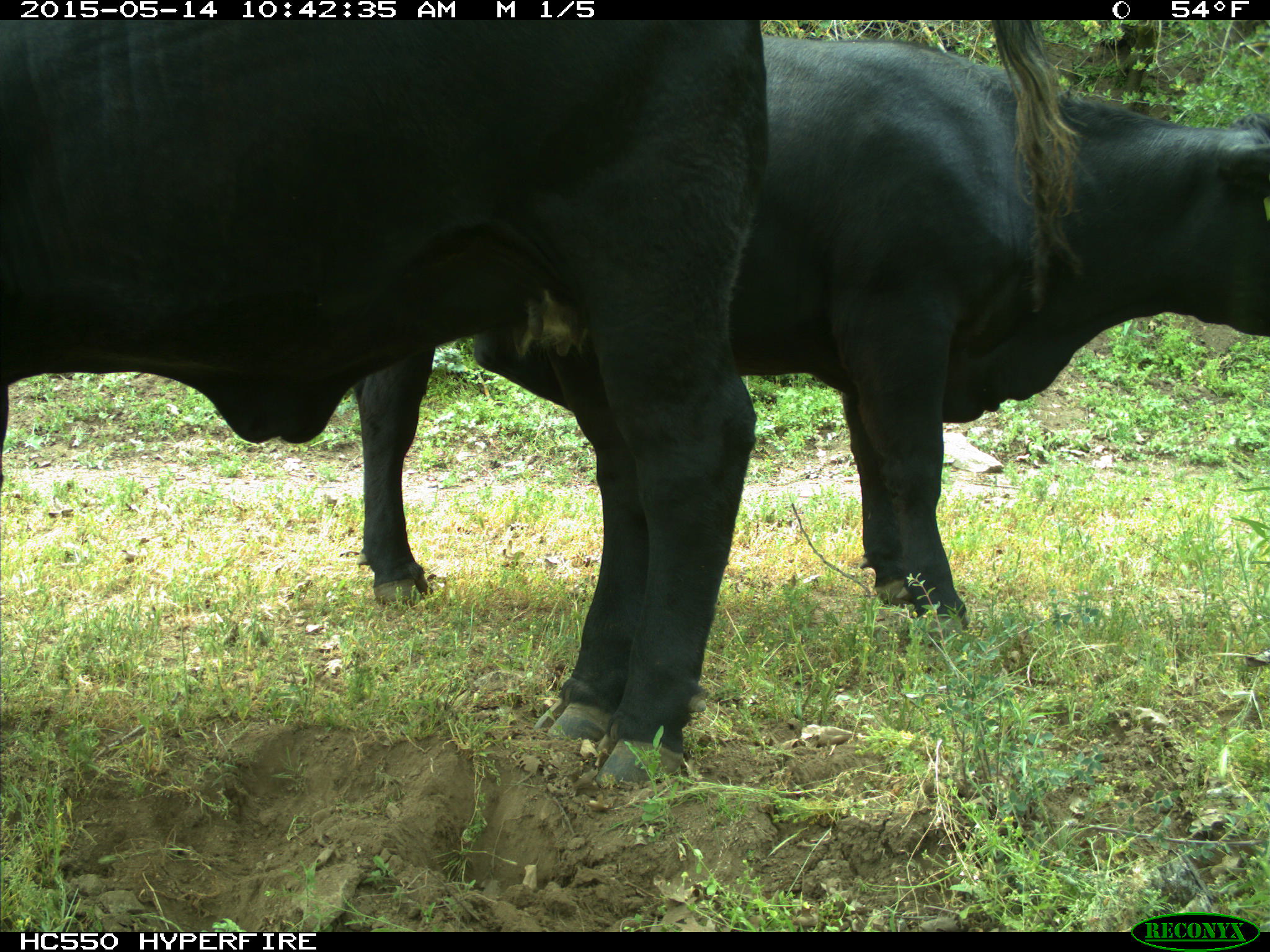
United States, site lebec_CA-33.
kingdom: Animalia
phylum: Chordata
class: Mammalia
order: Artiodactyla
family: Bovidae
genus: Bos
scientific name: Bos taurus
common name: domestic cow